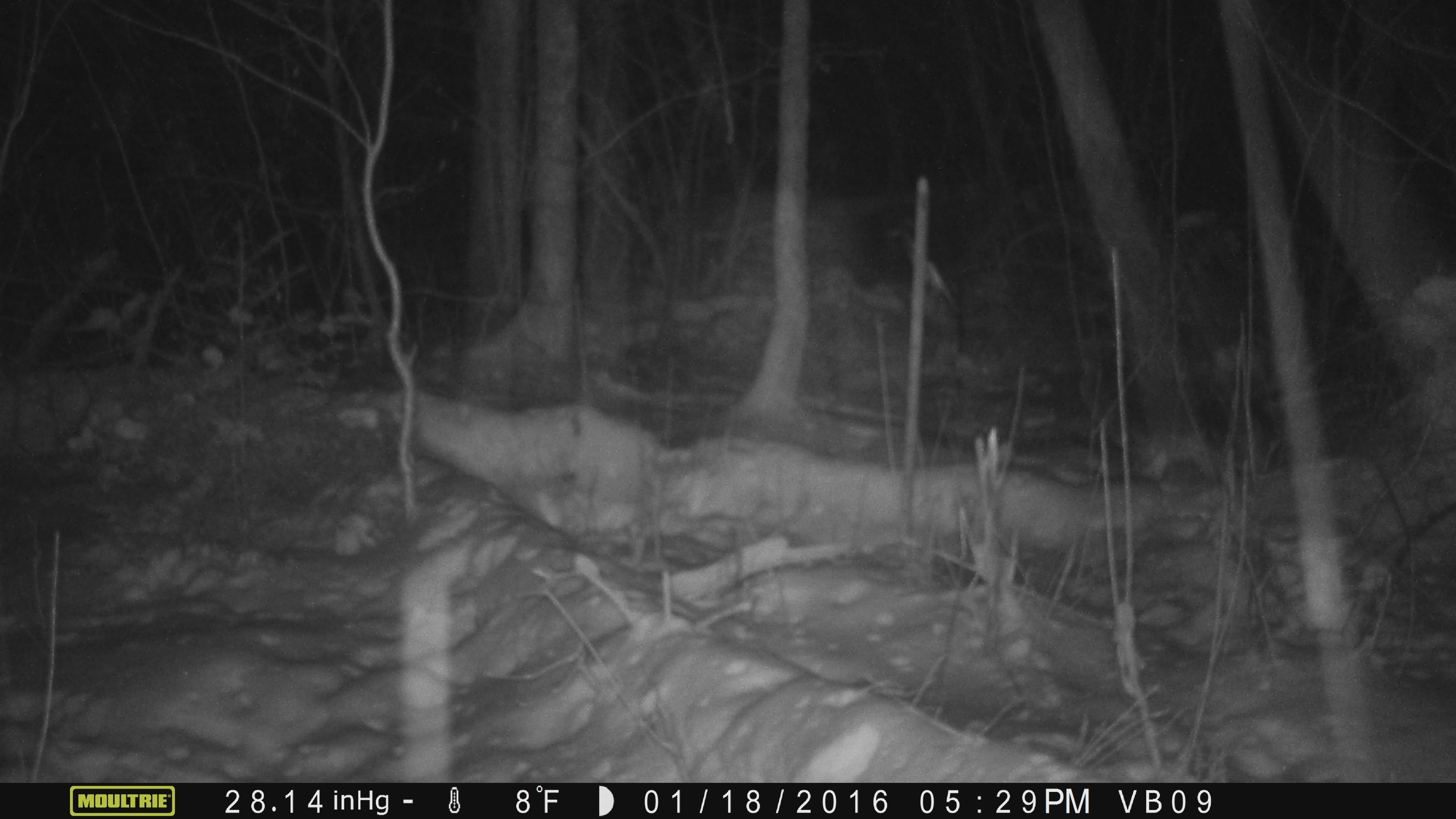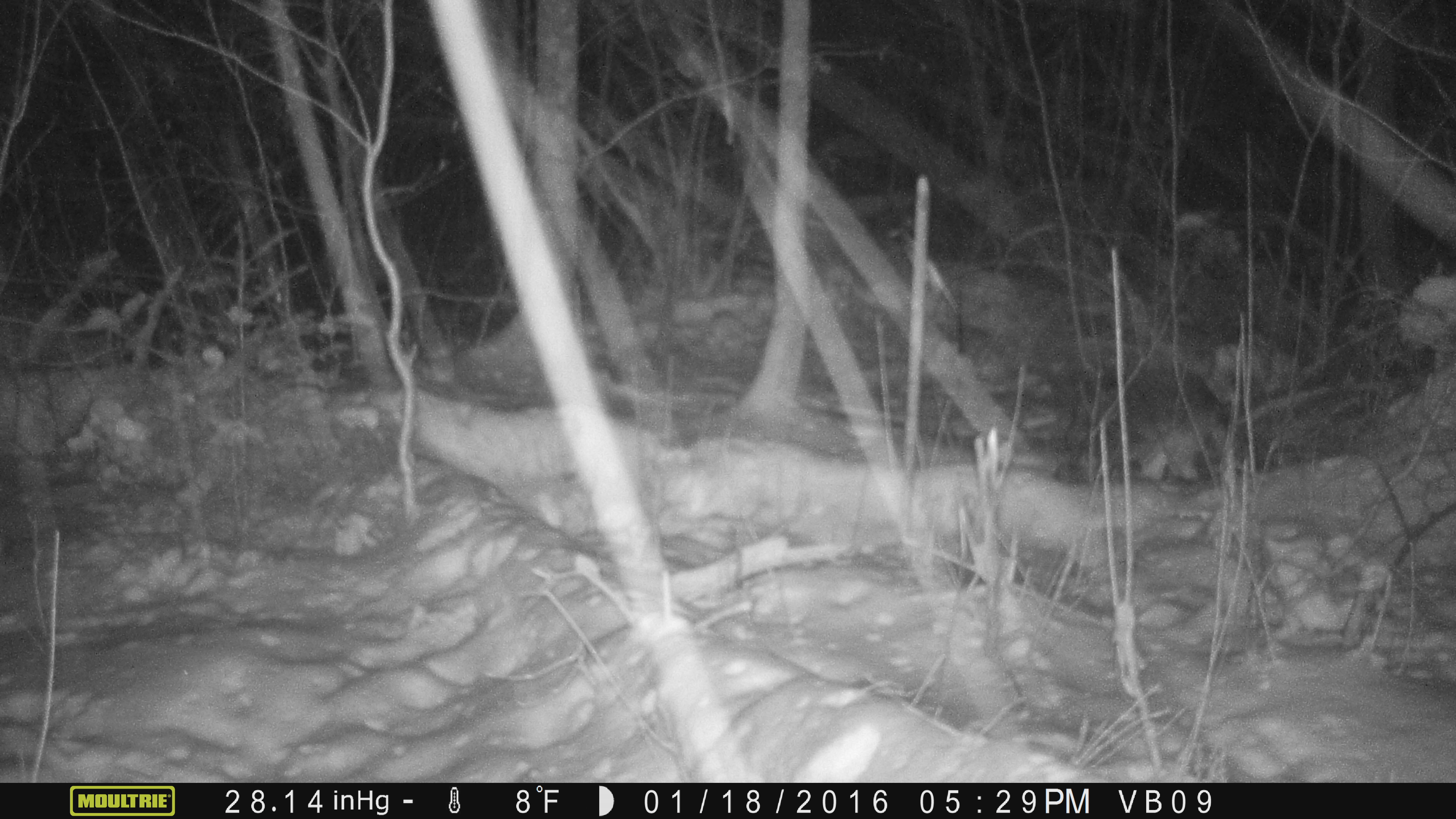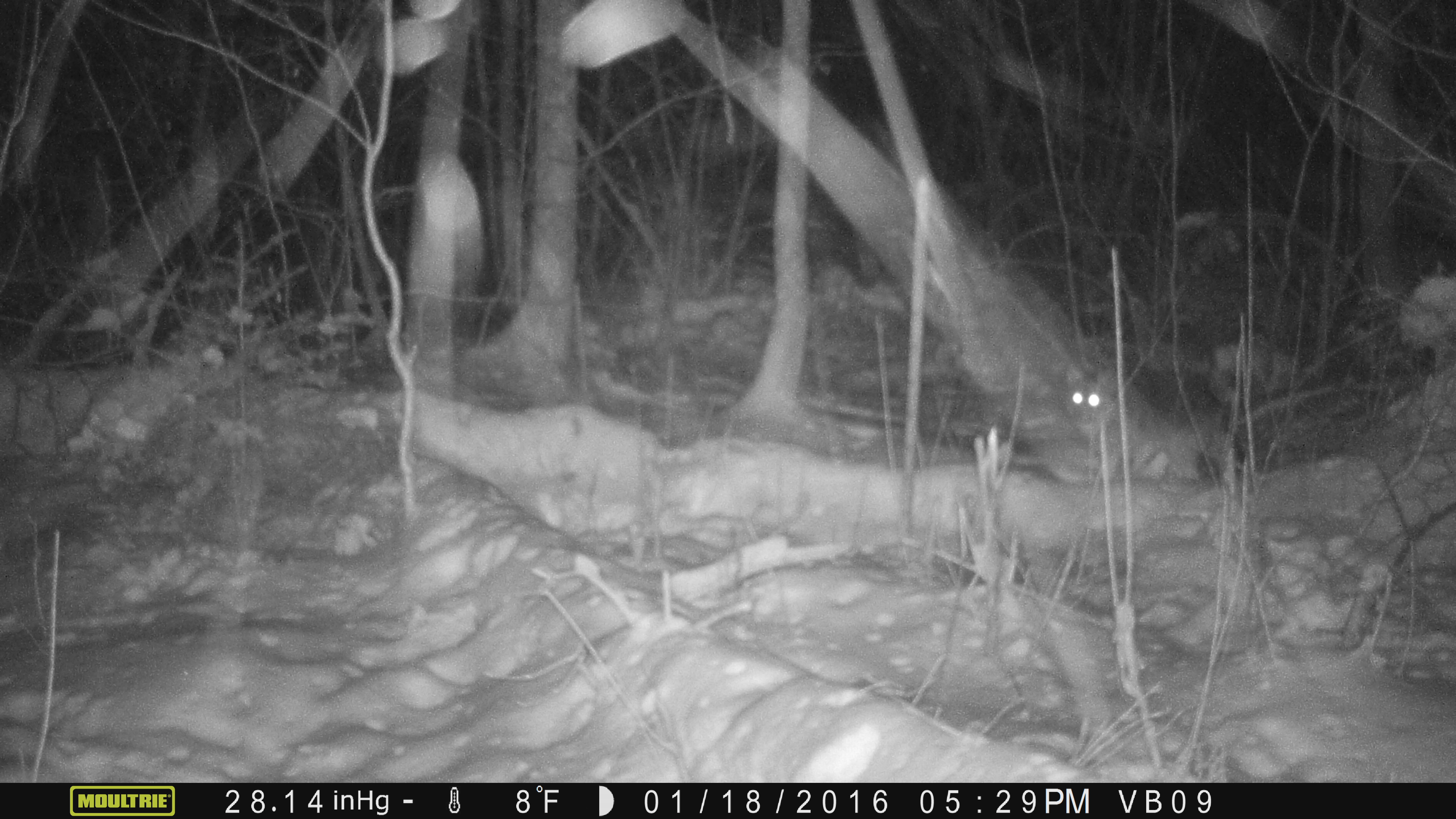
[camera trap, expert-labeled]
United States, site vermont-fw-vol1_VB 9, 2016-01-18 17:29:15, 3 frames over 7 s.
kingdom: Animalia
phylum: Chordata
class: Mammalia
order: Carnivora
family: Canidae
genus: Canis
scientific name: Canis latrans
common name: coyote